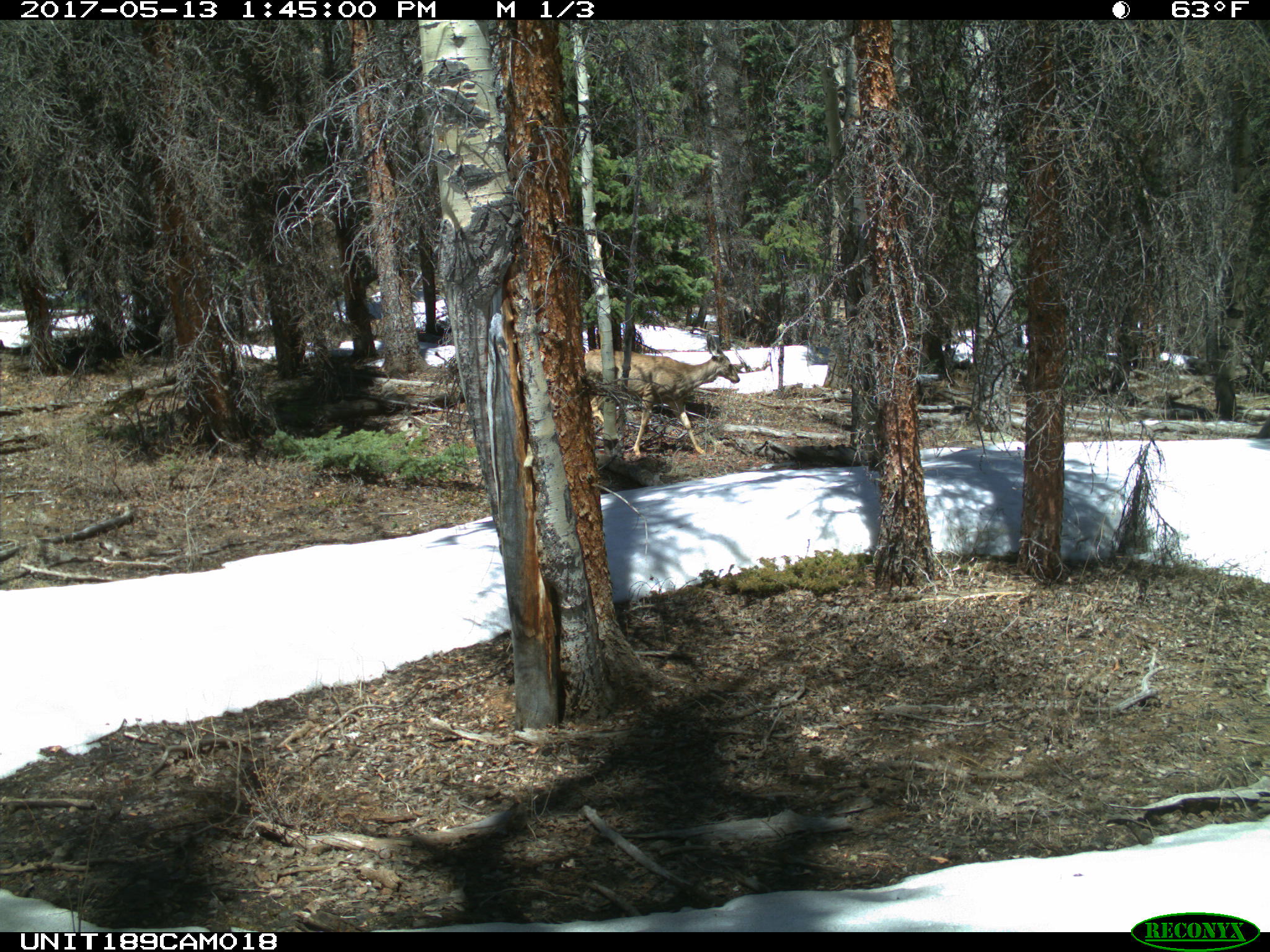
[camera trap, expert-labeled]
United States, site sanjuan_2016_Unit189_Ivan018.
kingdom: Animalia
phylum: Chordata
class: Mammalia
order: Artiodactyla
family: Cervidae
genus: Odocoileus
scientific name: Odocoileus hemionus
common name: mule deer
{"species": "Odocoileus hemionus (mule deer)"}